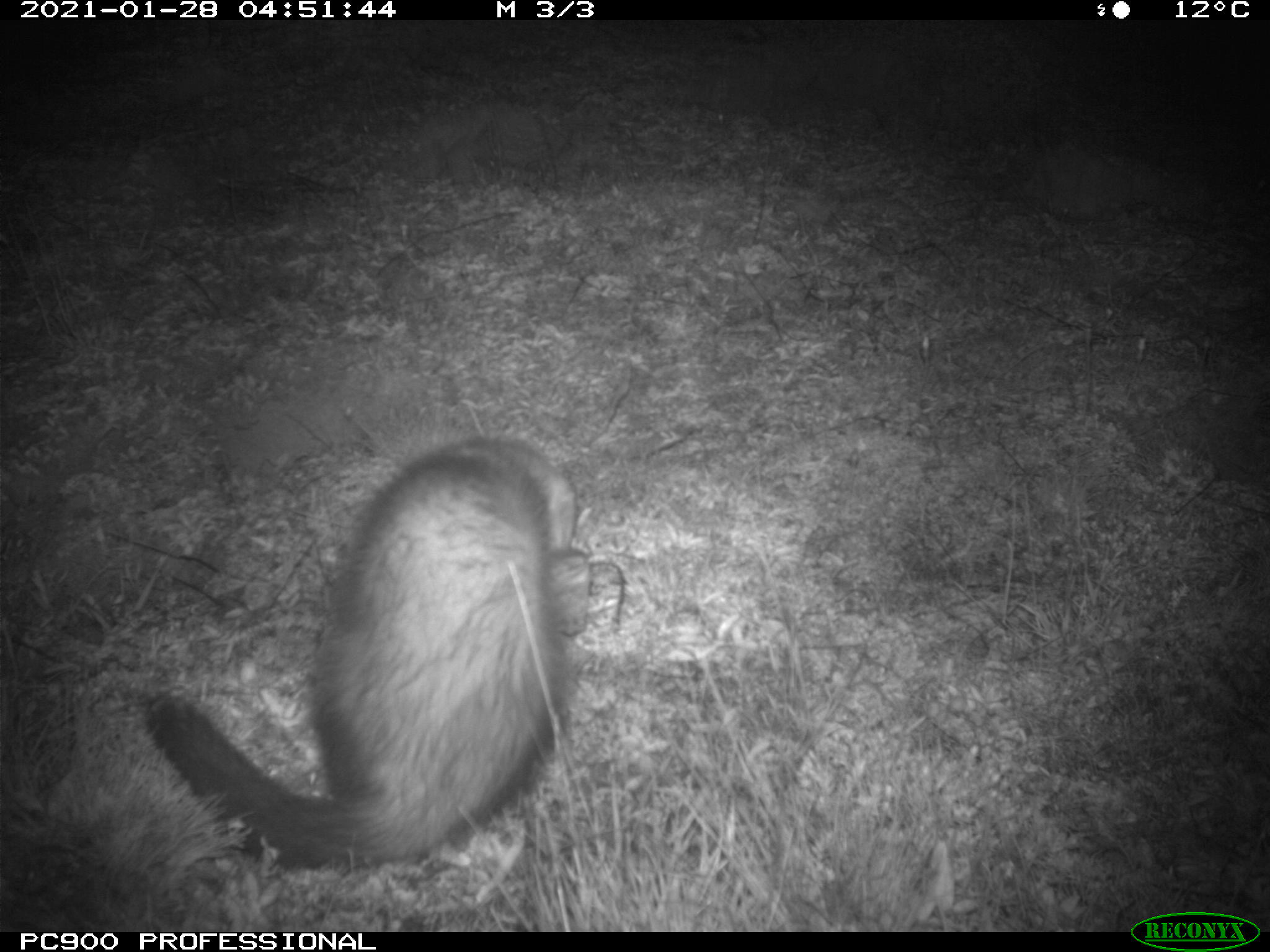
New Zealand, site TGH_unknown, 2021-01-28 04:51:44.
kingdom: Animalia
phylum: Chordata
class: Mammalia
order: Carnivora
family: Mustelidae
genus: Mustela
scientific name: Mustela furo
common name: ferret